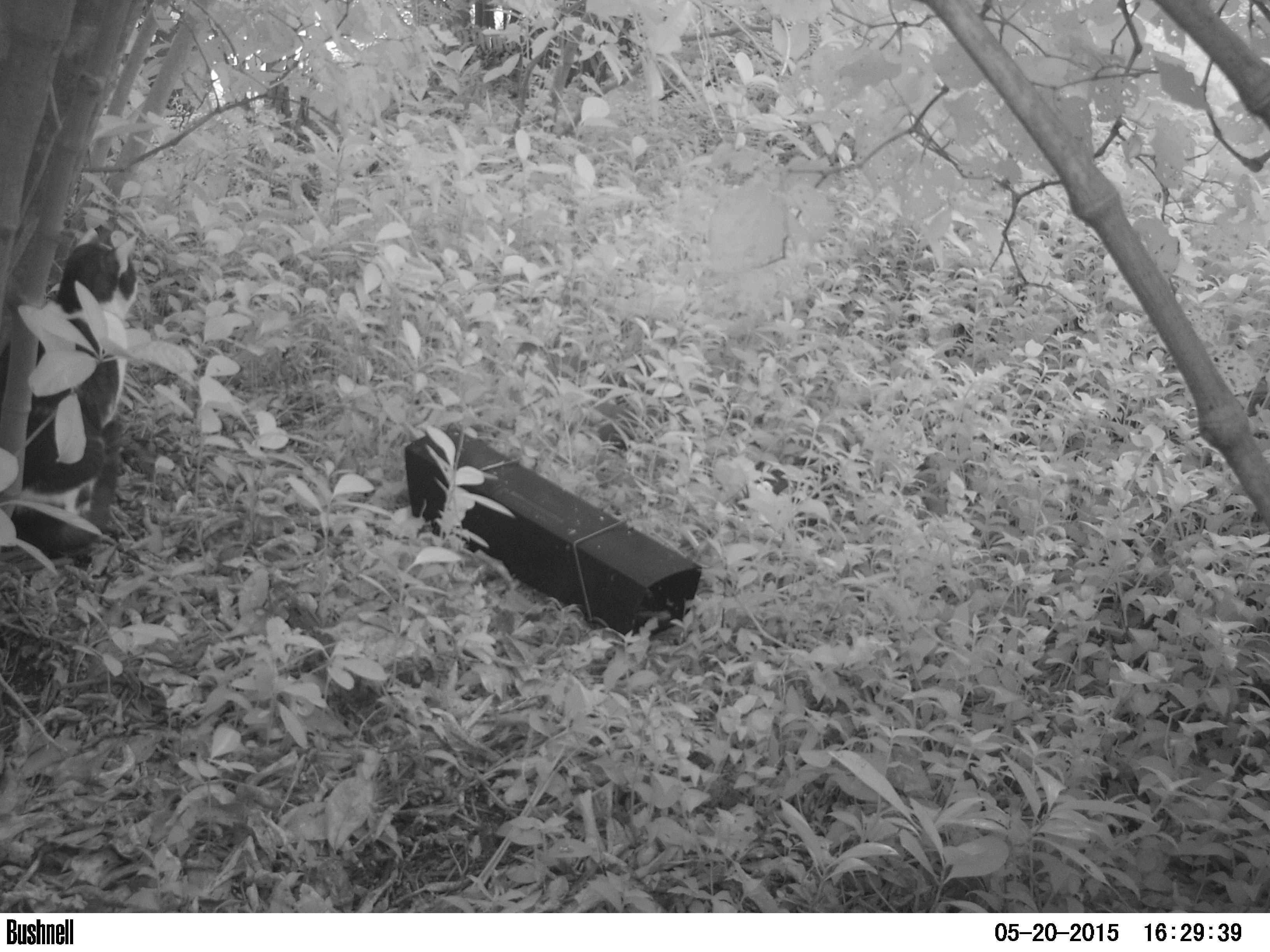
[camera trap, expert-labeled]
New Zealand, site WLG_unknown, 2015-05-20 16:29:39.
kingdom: Animalia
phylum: Chordata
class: Mammalia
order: Carnivora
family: Felidae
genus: Felis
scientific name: Felis catus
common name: domestic cat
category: cat